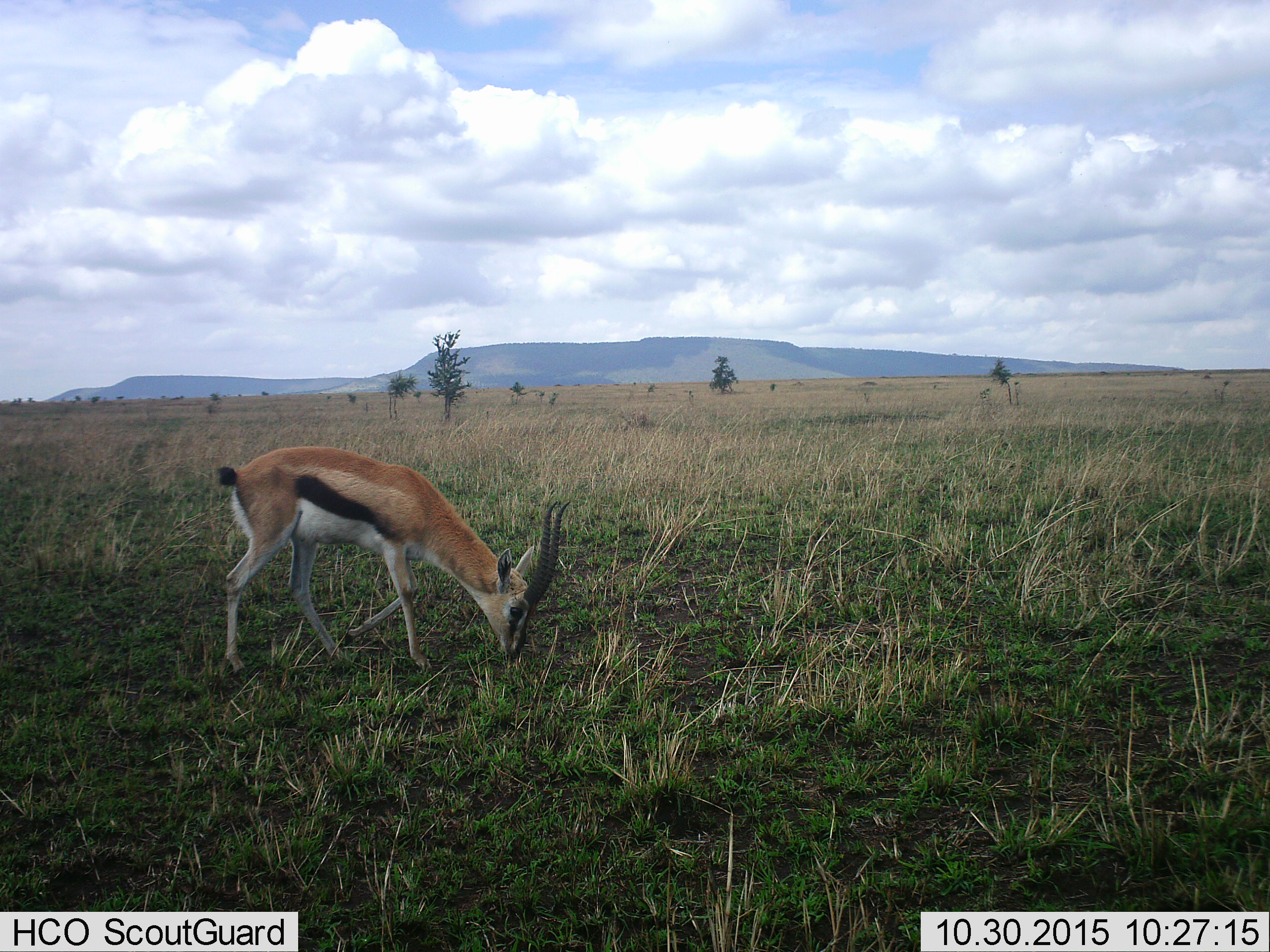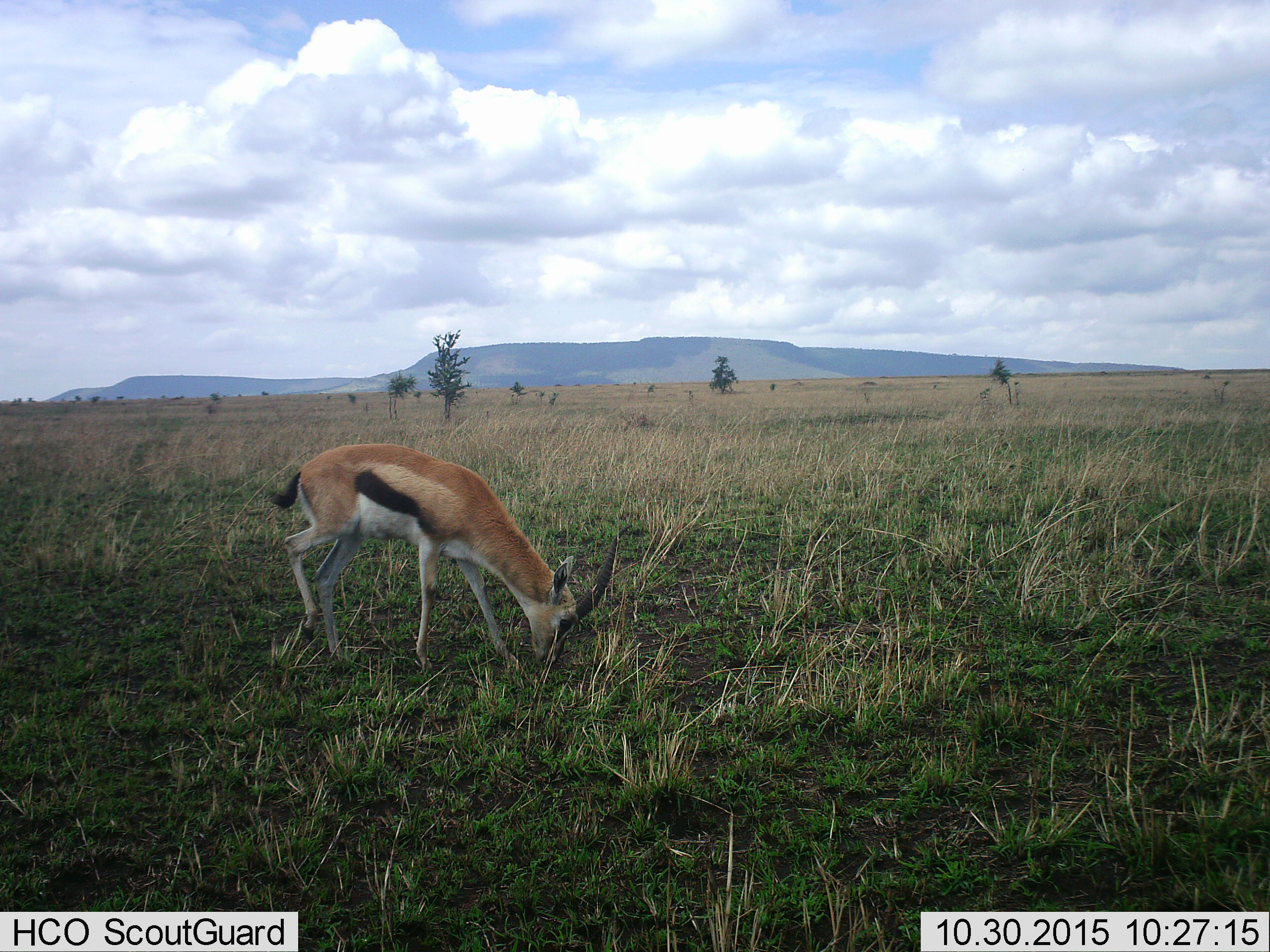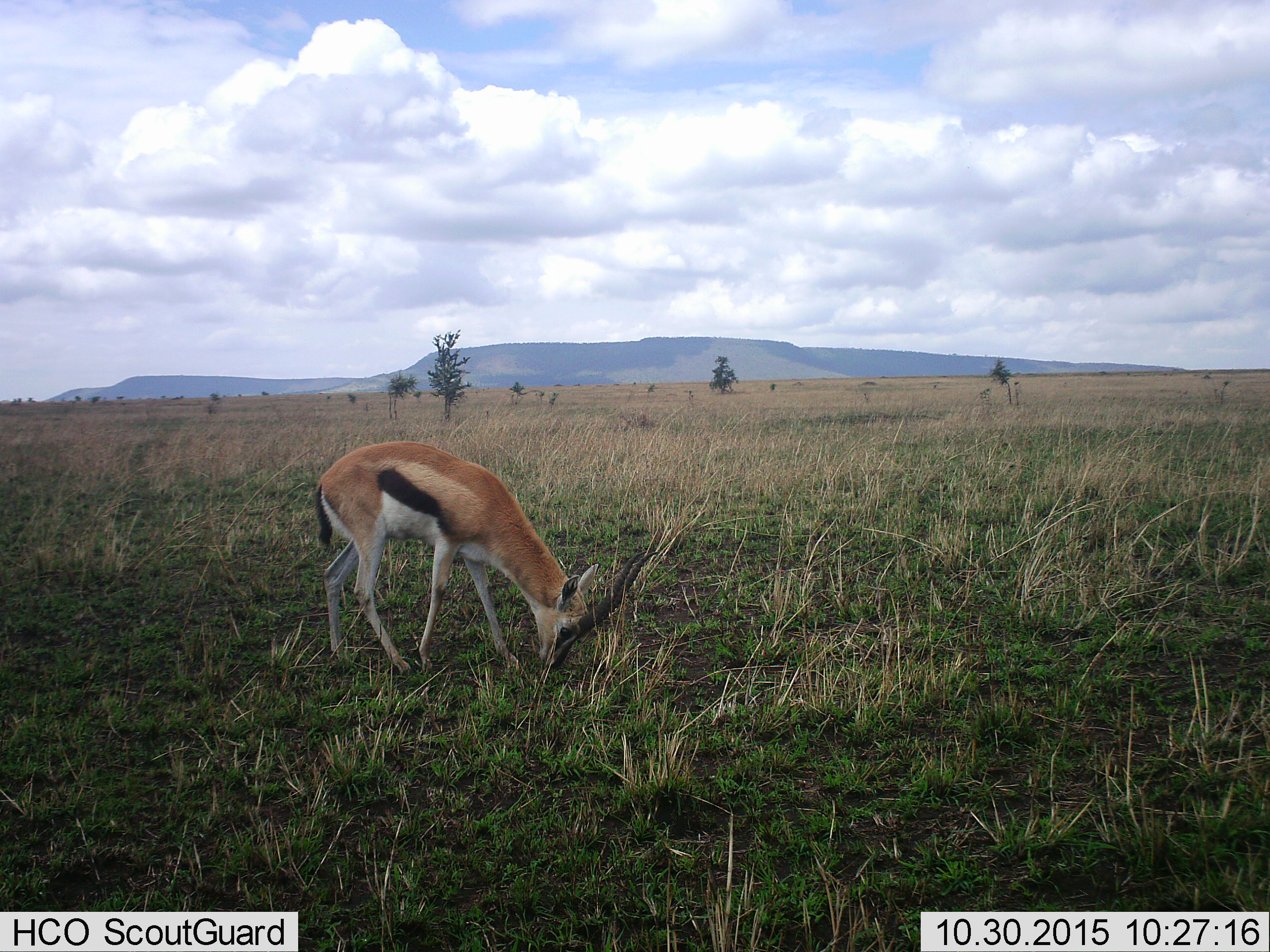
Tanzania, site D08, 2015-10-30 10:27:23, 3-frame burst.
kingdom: Animalia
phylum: Chordata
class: Mammalia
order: Artiodactyla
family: Bovidae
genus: Eudorcas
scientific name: Eudorcas thomsonii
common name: thomson's gazelle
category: gazellethomsons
Gazellethomsons (thomson's gazelle) (Eudorcas thomsonii), count 1. Behavior (volunteer vote fractions): standing 6%, resting 0%, moving 24%, interacting 0%. Young present (vote fraction): 0%. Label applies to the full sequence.